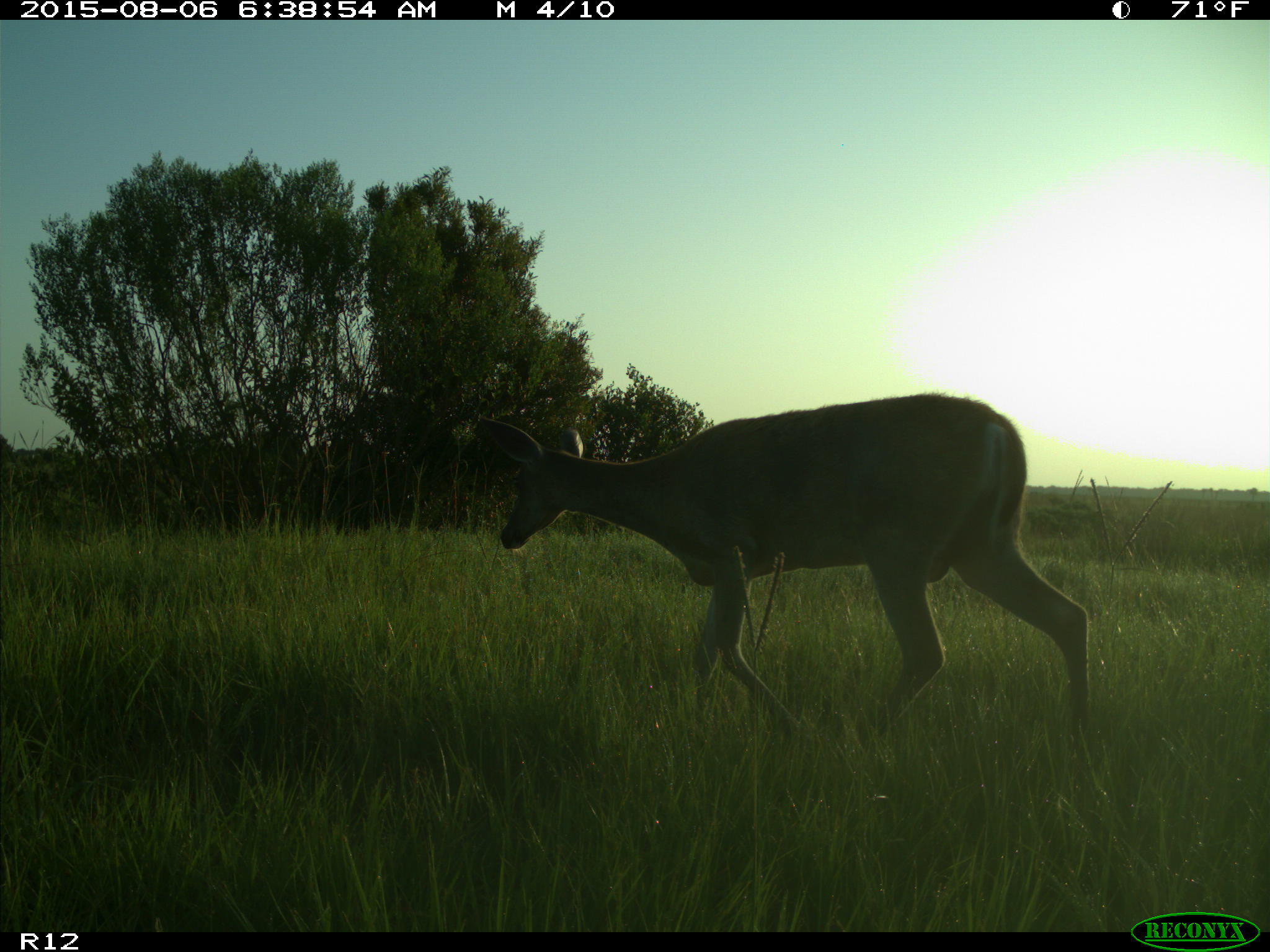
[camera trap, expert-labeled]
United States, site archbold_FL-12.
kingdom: Animalia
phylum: Chordata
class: Mammalia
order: Artiodactyla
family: Cervidae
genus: Odocoileus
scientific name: Odocoileus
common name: deer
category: unidentified deer